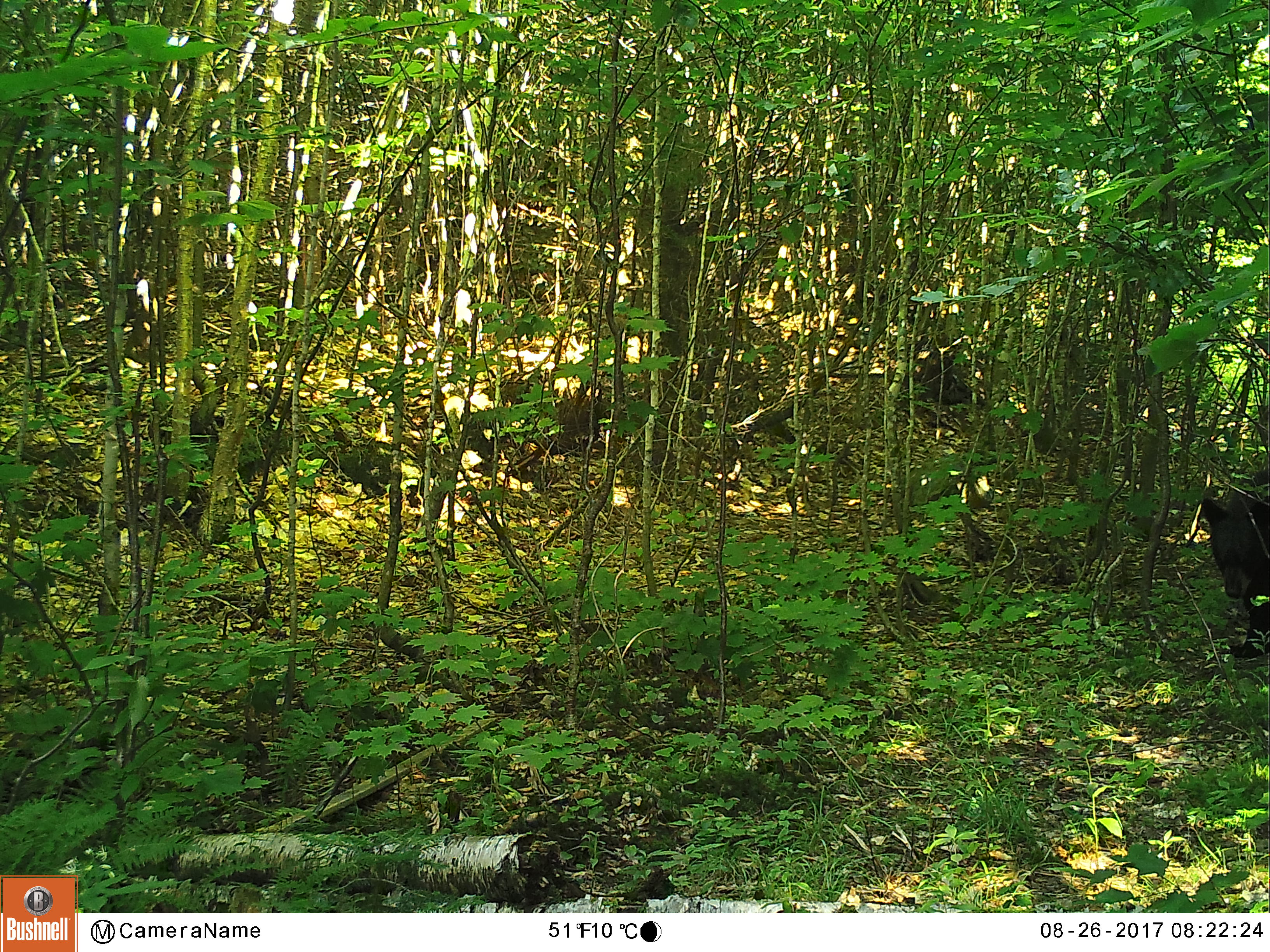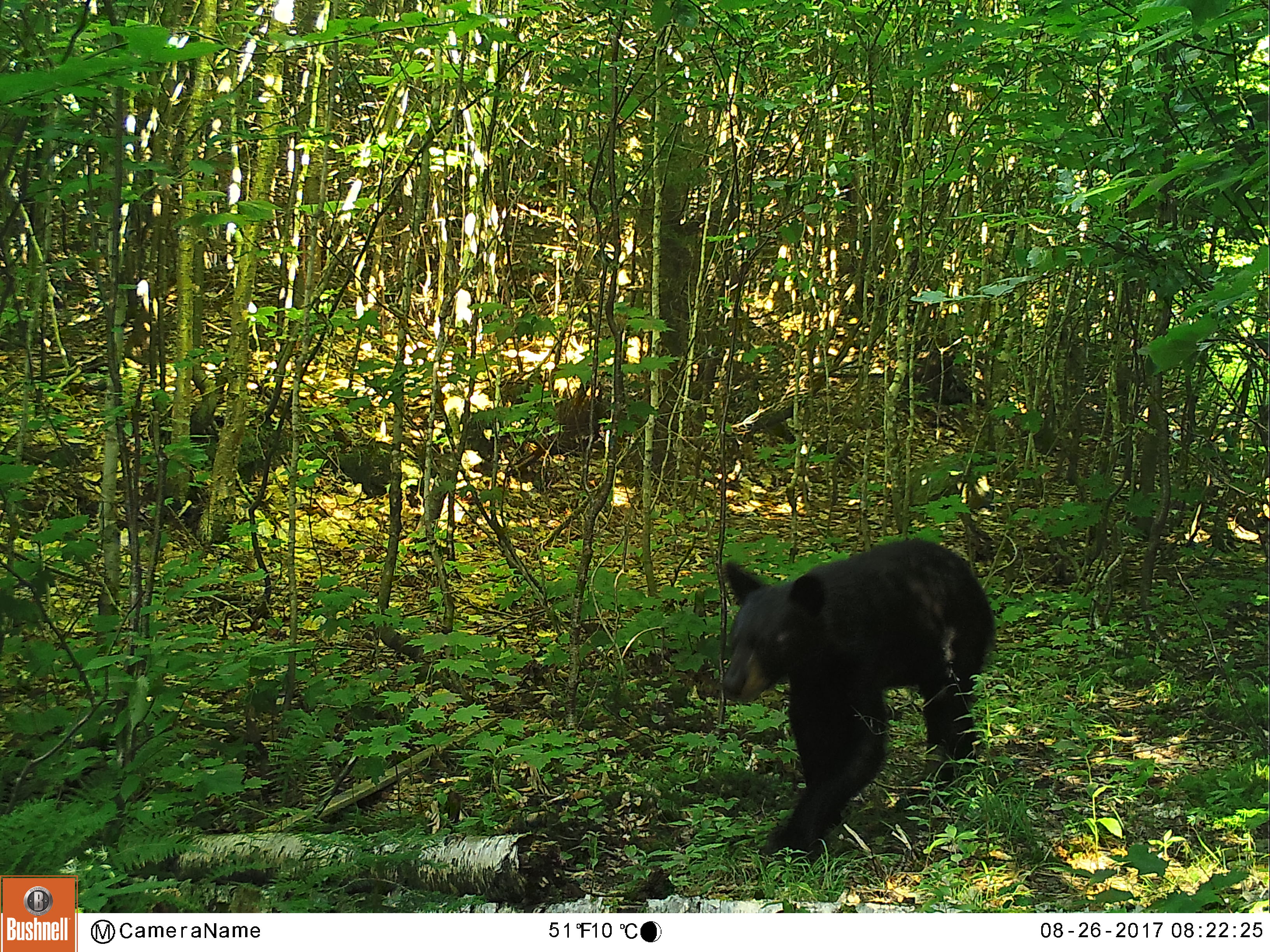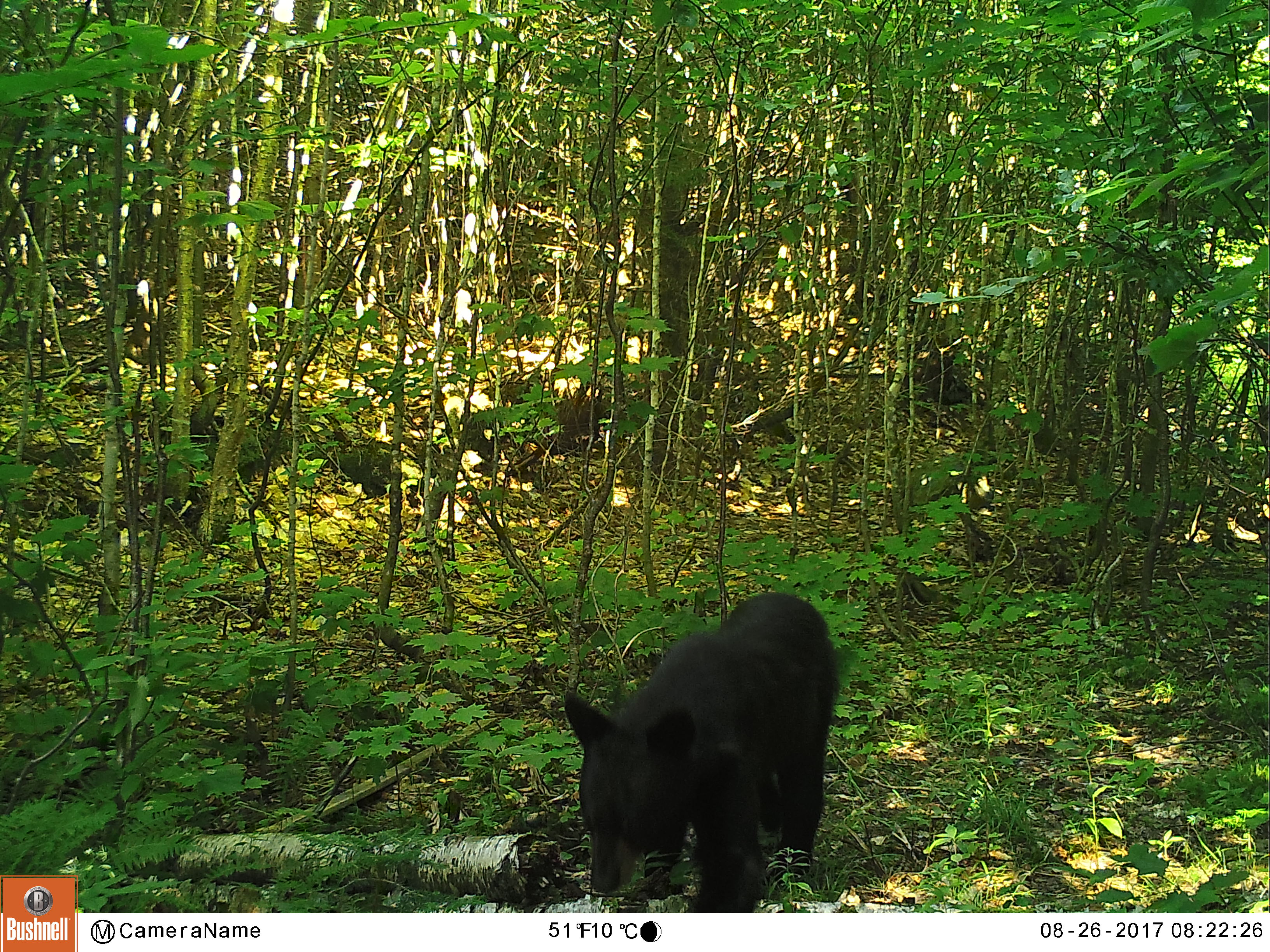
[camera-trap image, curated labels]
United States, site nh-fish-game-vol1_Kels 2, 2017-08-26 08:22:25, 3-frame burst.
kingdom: Animalia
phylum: Chordata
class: Mammalia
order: Carnivora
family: Ursidae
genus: Ursus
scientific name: Ursus americanus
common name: black bear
Black bear (Ursus americanus).